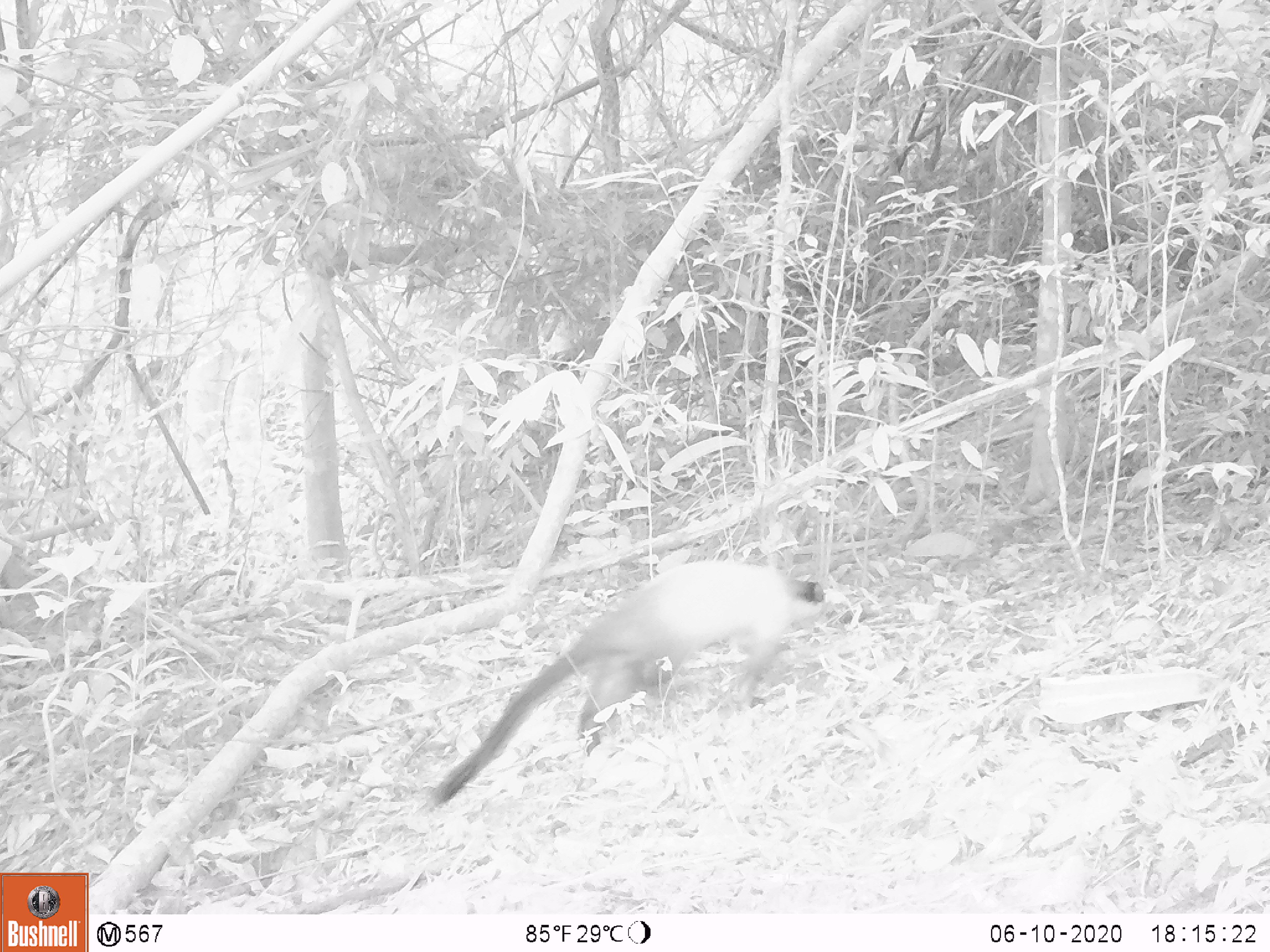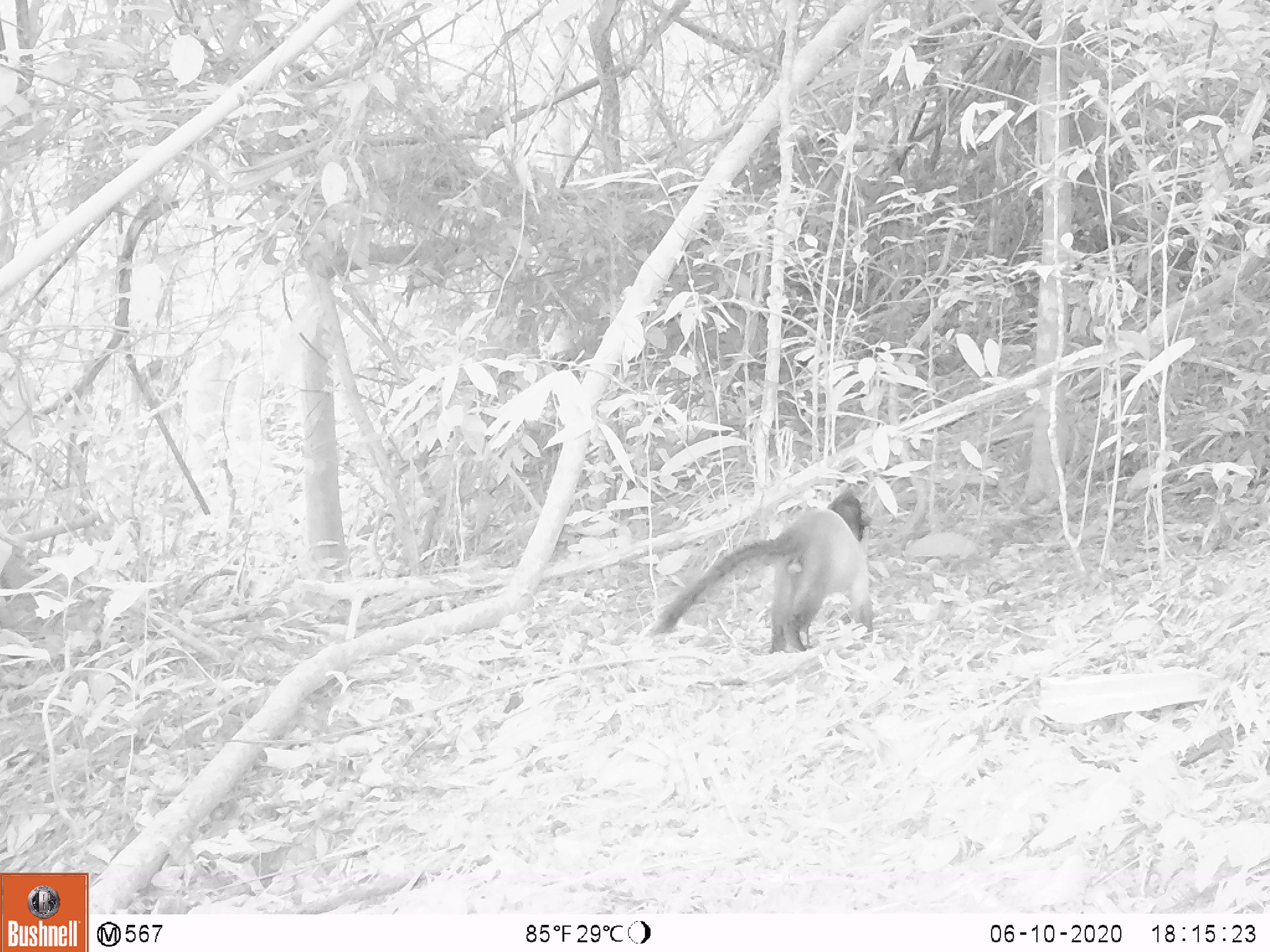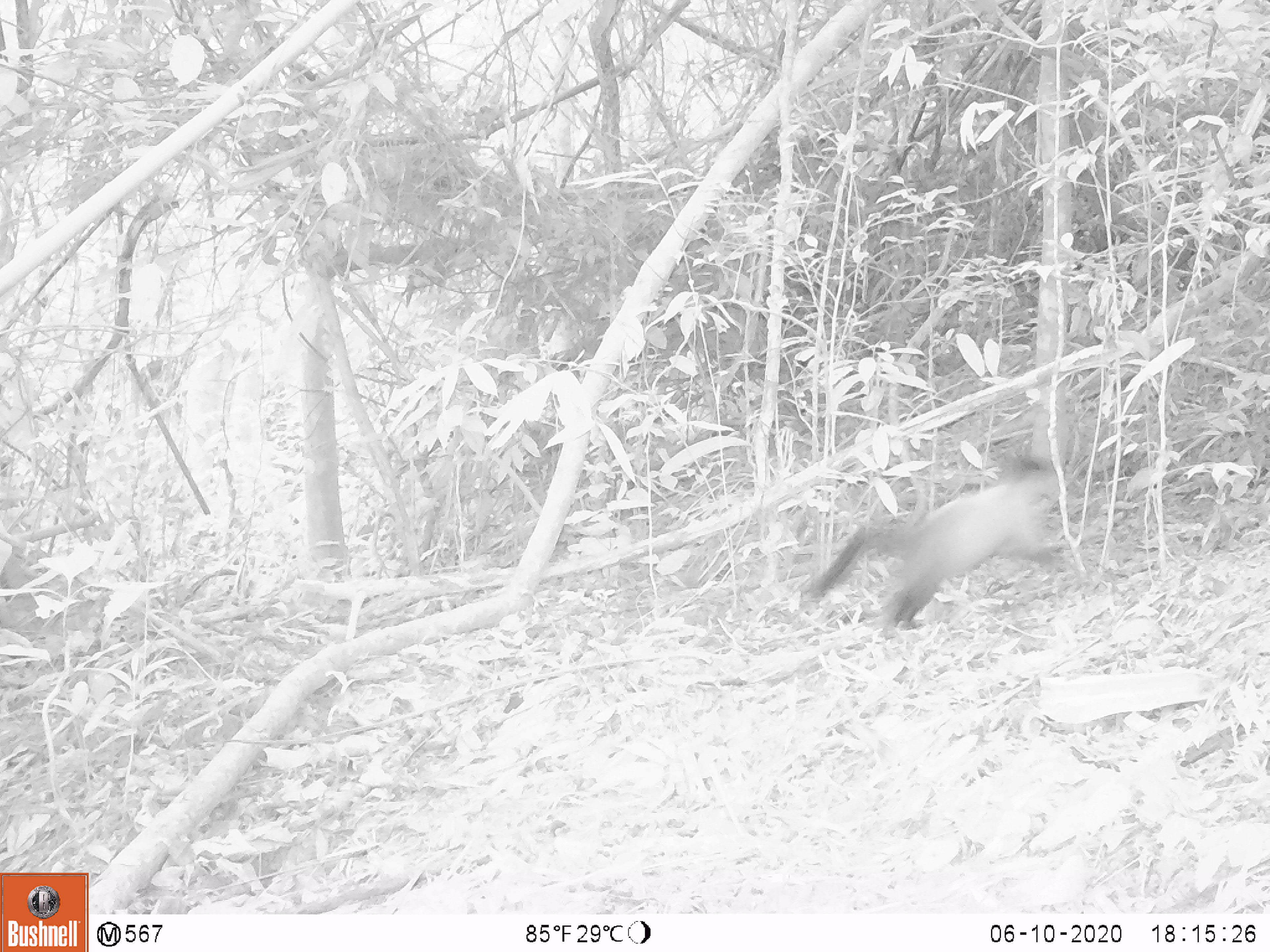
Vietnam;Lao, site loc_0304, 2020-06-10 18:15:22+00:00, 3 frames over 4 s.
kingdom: Animalia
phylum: Chordata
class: Mammalia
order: Carnivora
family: Mustelidae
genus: Martes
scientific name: Martes flavigula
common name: yellow-throated marten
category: yellow throated marten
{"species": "yellow throated marten (yellow-throated marten) (Martes flavigula)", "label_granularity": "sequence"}